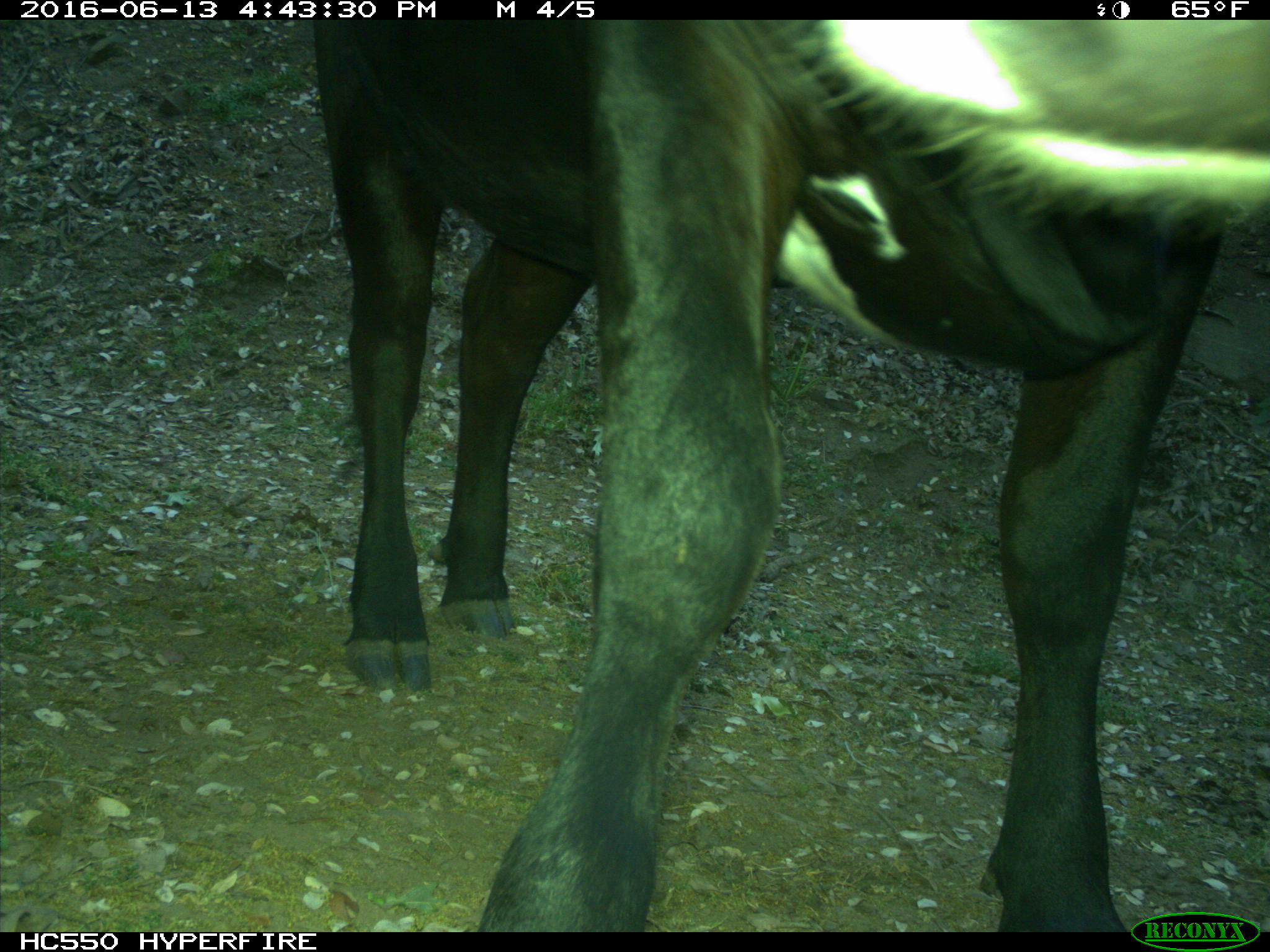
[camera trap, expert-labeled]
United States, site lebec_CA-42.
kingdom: Animalia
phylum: Chordata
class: Mammalia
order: Artiodactyla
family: Bovidae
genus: Bos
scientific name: Bos taurus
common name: domestic cow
Bos taurus (domestic cow).